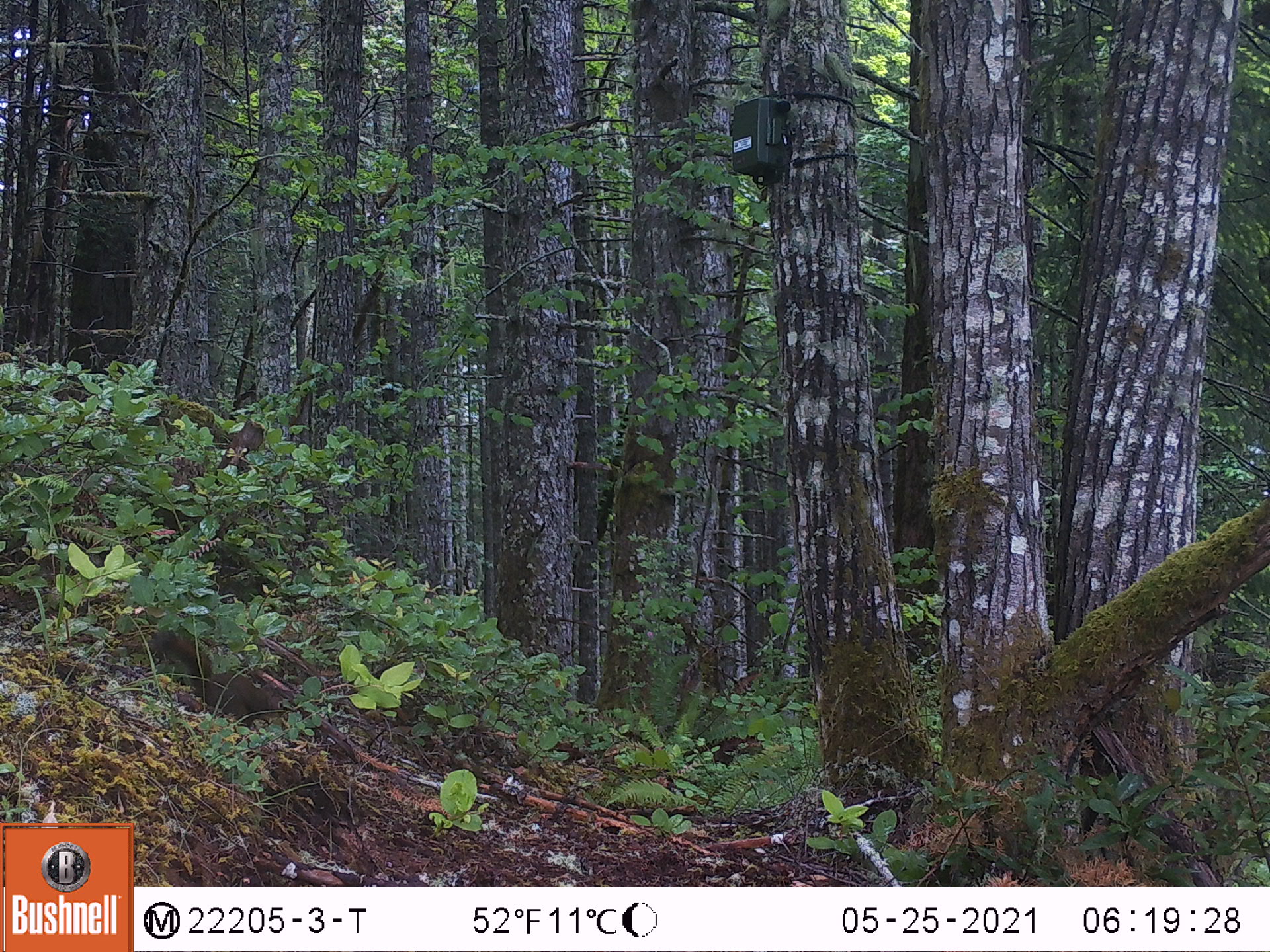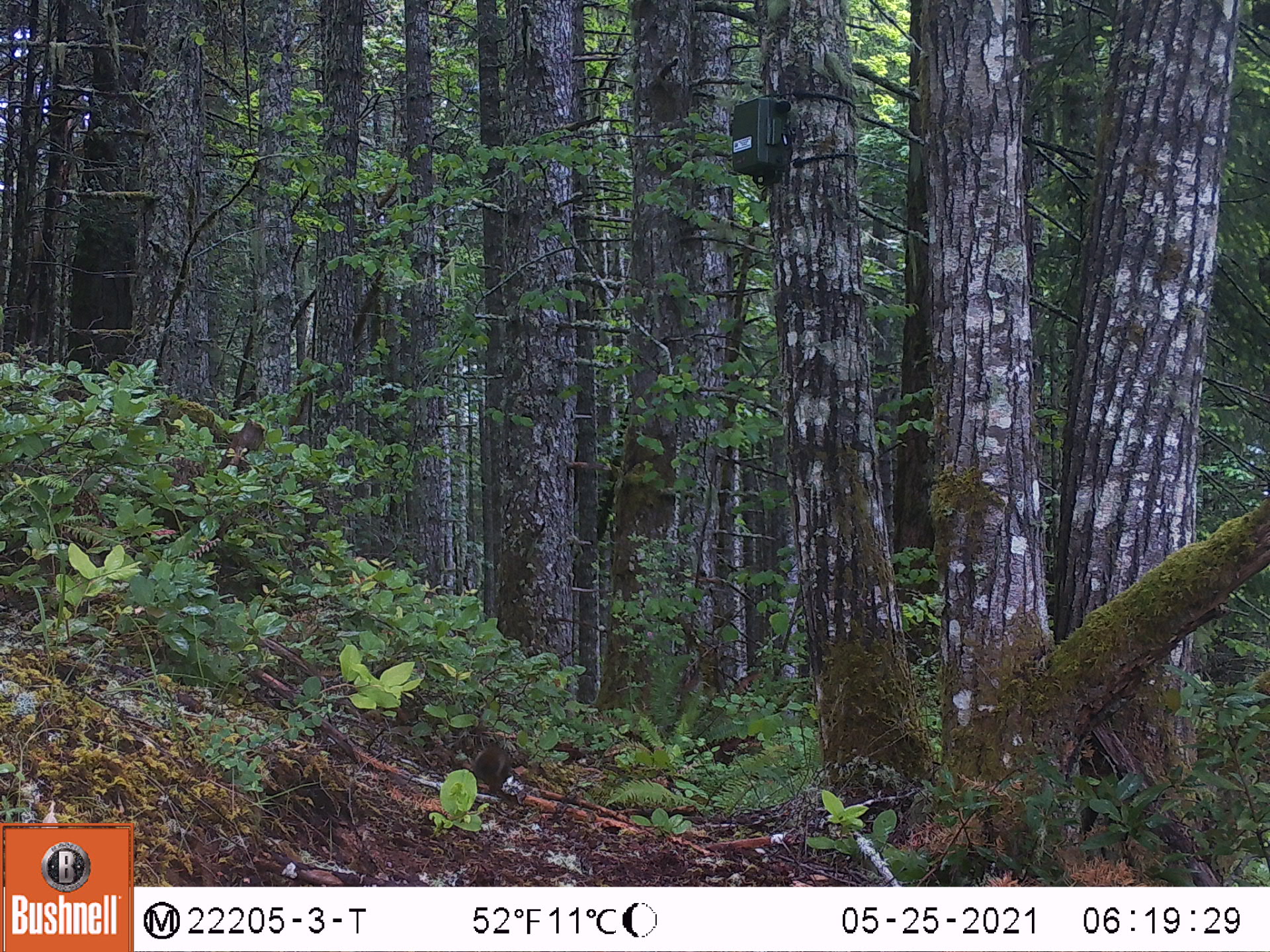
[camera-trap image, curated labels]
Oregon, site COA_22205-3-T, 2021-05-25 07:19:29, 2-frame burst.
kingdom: Animalia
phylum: Chordata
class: Mammalia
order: Rodentia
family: Sciuridae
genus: Tamiasciurus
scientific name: Tamiasciurus douglasii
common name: douglas squirrel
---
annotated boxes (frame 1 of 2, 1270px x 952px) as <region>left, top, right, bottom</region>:
douglas squirrel: <region>141, 598, 340, 762</region>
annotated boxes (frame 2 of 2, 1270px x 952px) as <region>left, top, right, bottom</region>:
douglas squirrel: <region>441, 724, 544, 819</region>